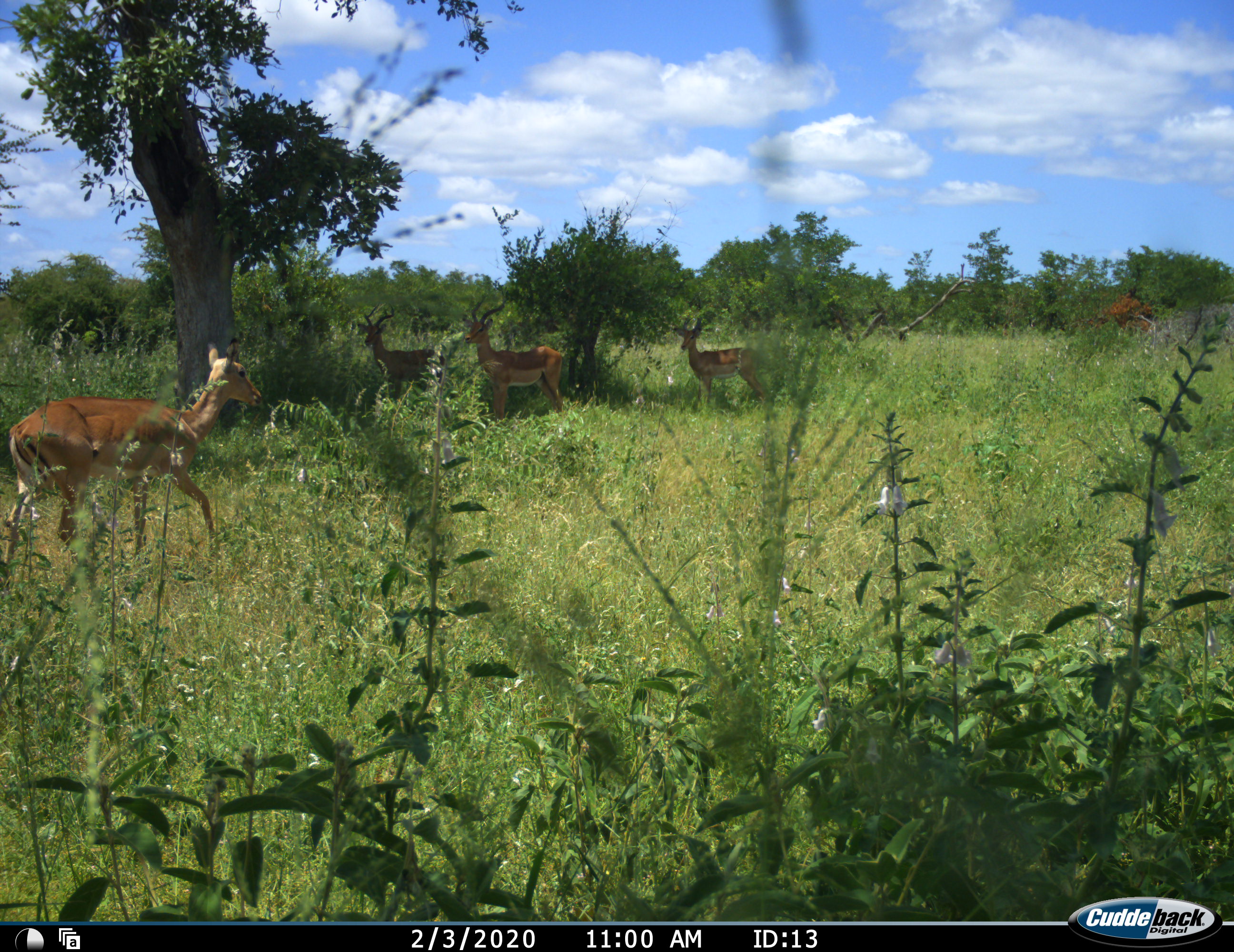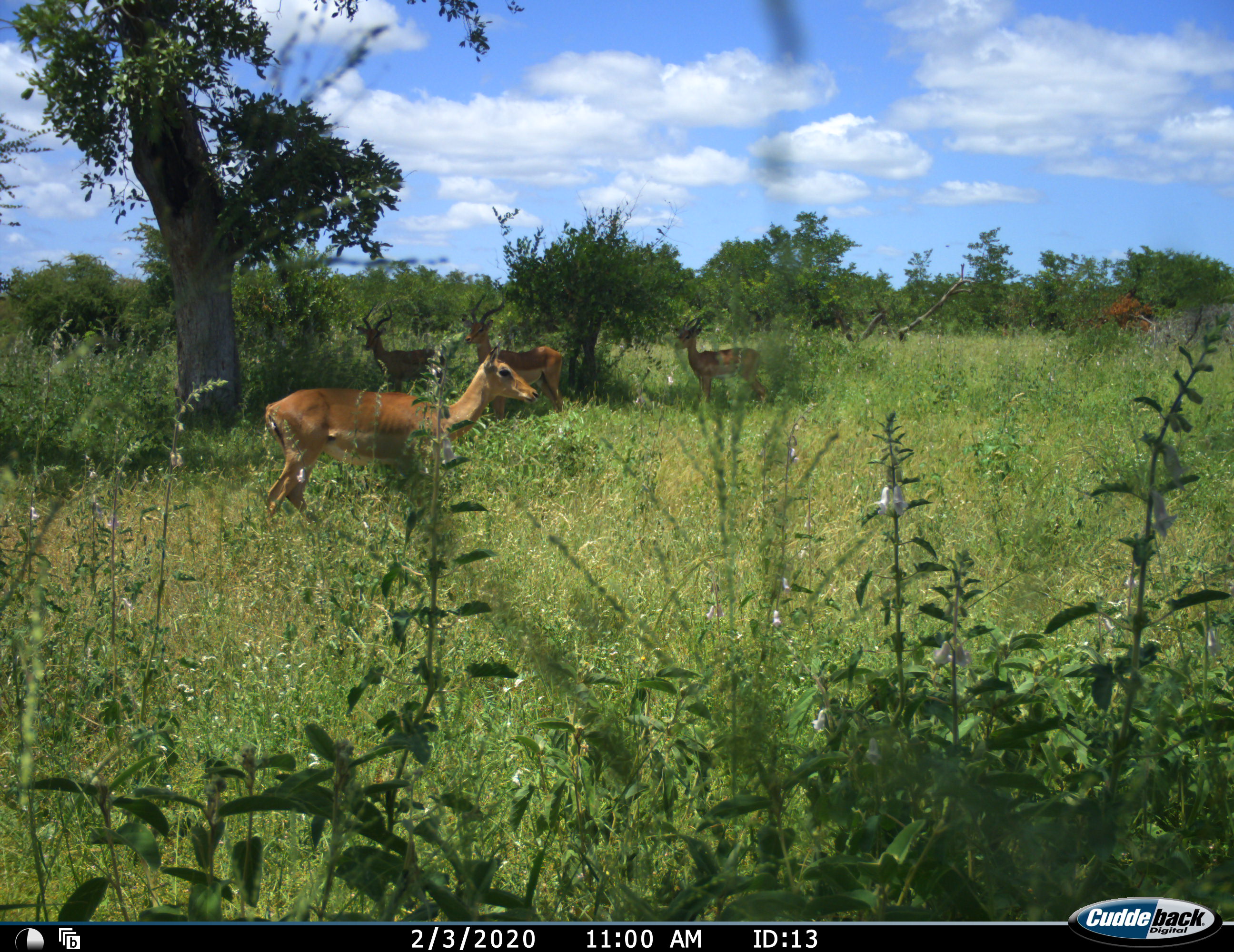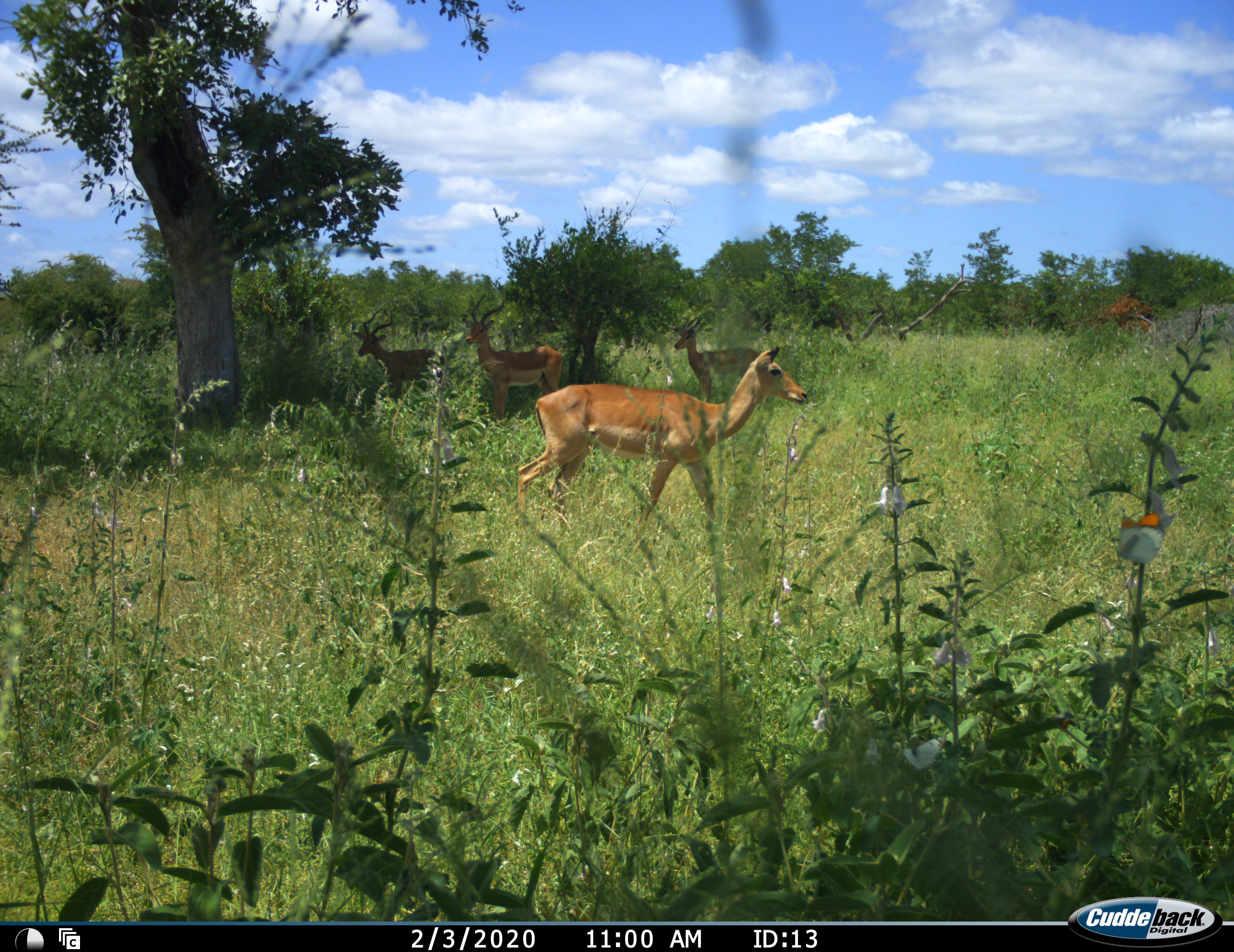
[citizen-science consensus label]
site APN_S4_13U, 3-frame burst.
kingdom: Animalia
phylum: Chordata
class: Mammalia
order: Artiodactyla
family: Bovidae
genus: Aepyceros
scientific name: Aepyceros melampus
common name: impala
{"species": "impala (Aepyceros melampus)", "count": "4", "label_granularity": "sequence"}